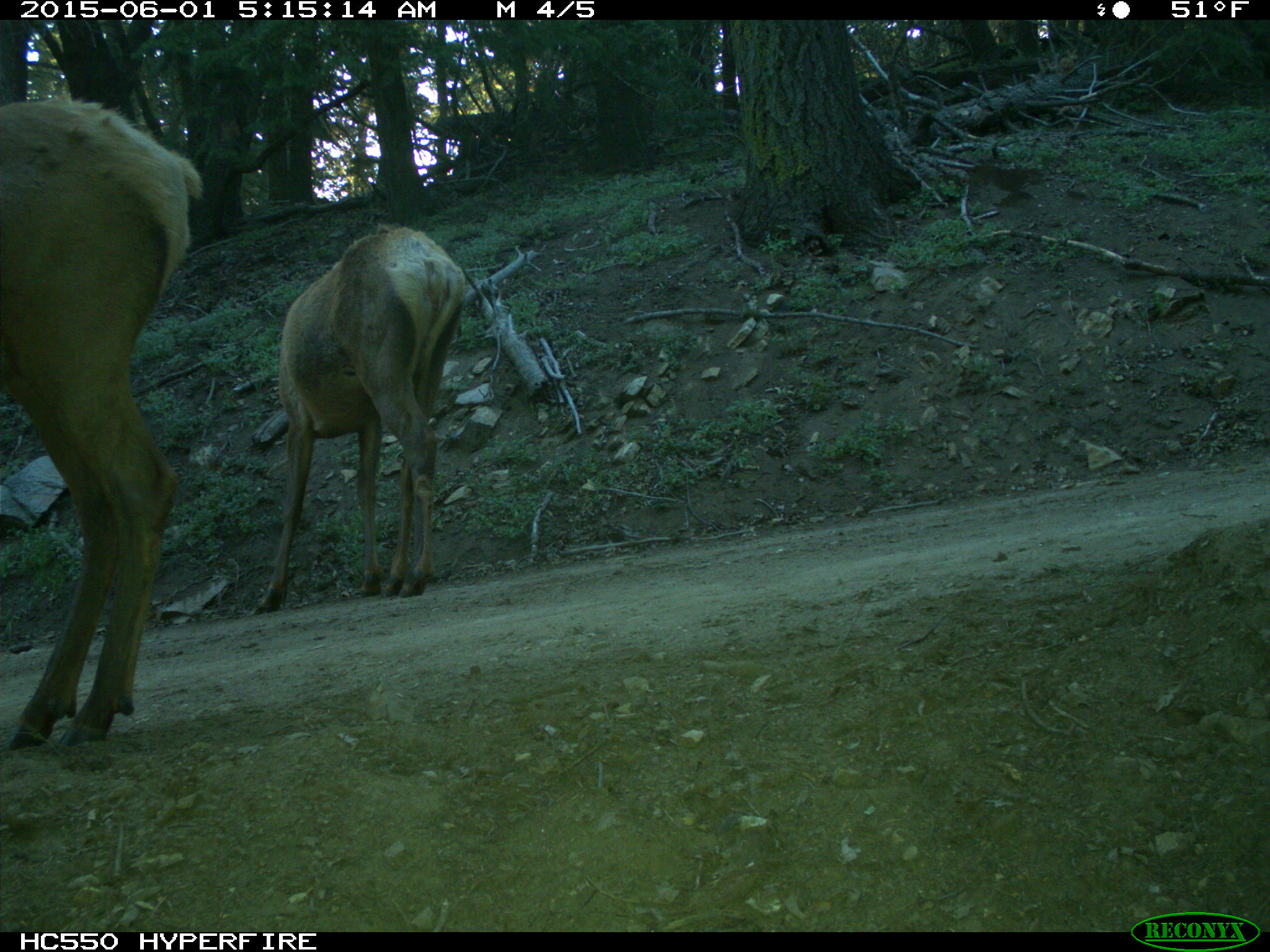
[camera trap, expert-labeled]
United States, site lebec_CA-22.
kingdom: Animalia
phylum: Chordata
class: Mammalia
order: Artiodactyla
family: Cervidae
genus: Cervus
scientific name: Cervus canadensis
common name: elk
Cervus canadensis (elk).